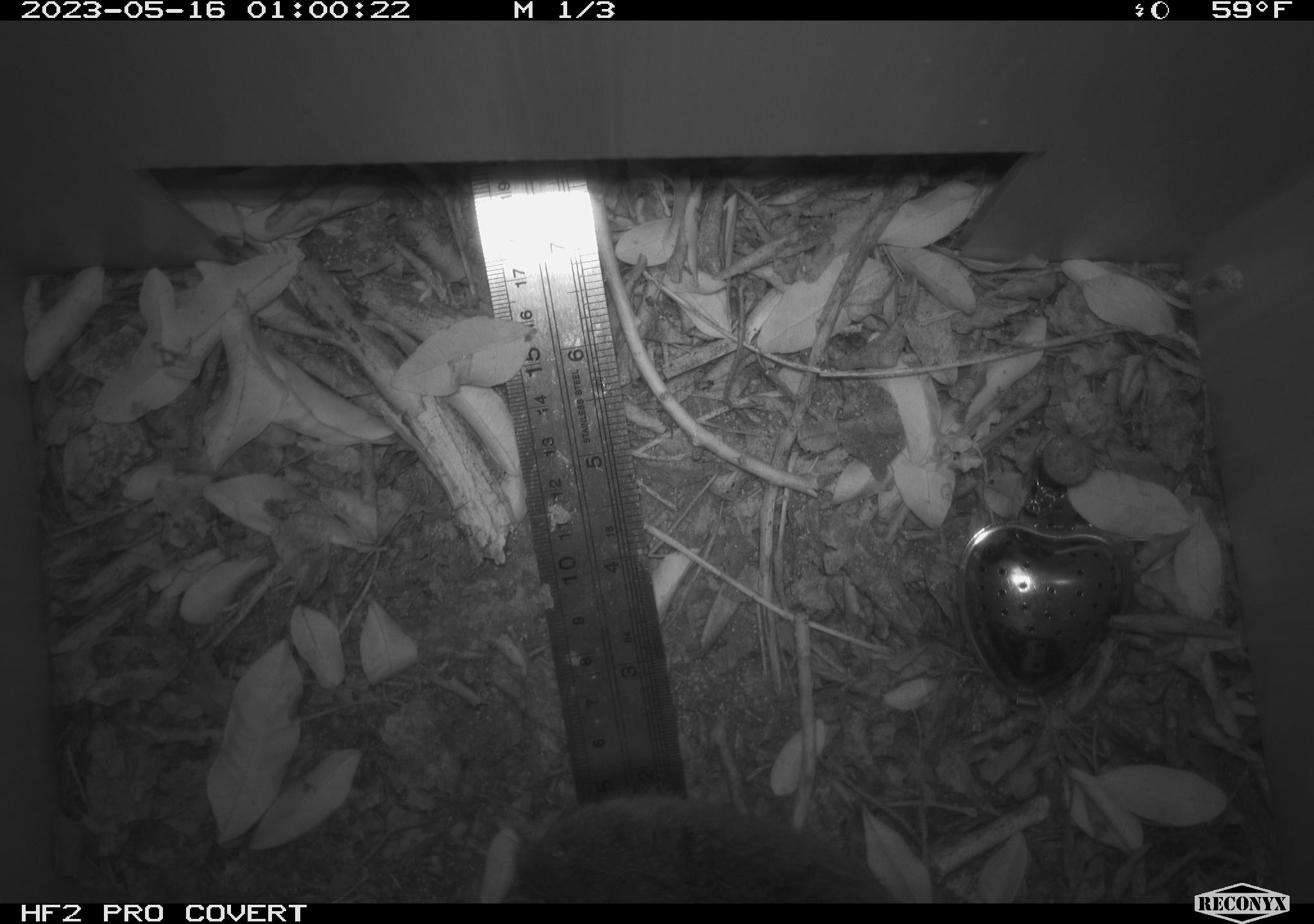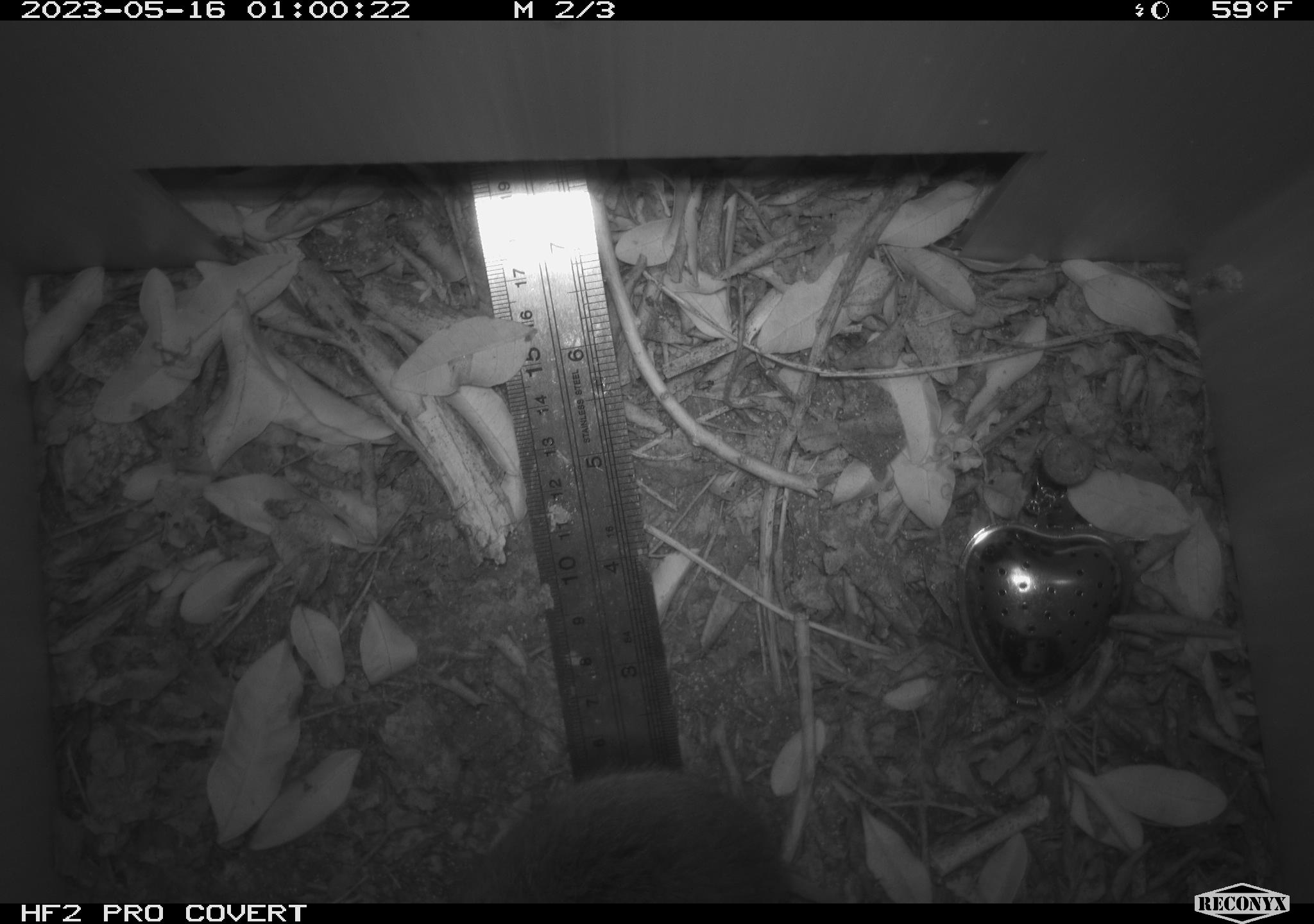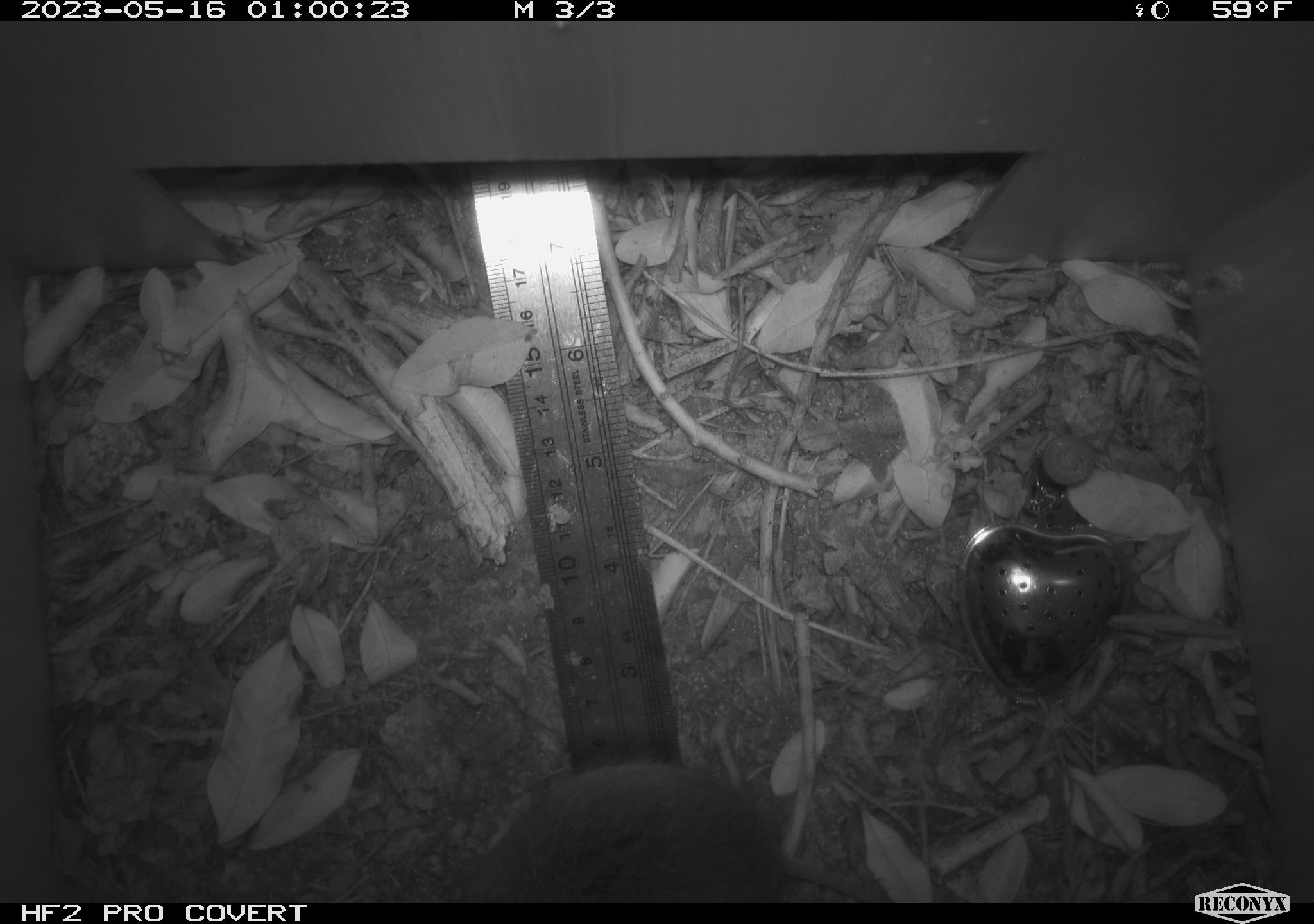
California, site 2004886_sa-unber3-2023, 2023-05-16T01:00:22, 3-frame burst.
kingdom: Animalia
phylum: Chordata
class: Mammalia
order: Rodentia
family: Cricetidae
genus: Microtus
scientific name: Microtus californicus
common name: california vole